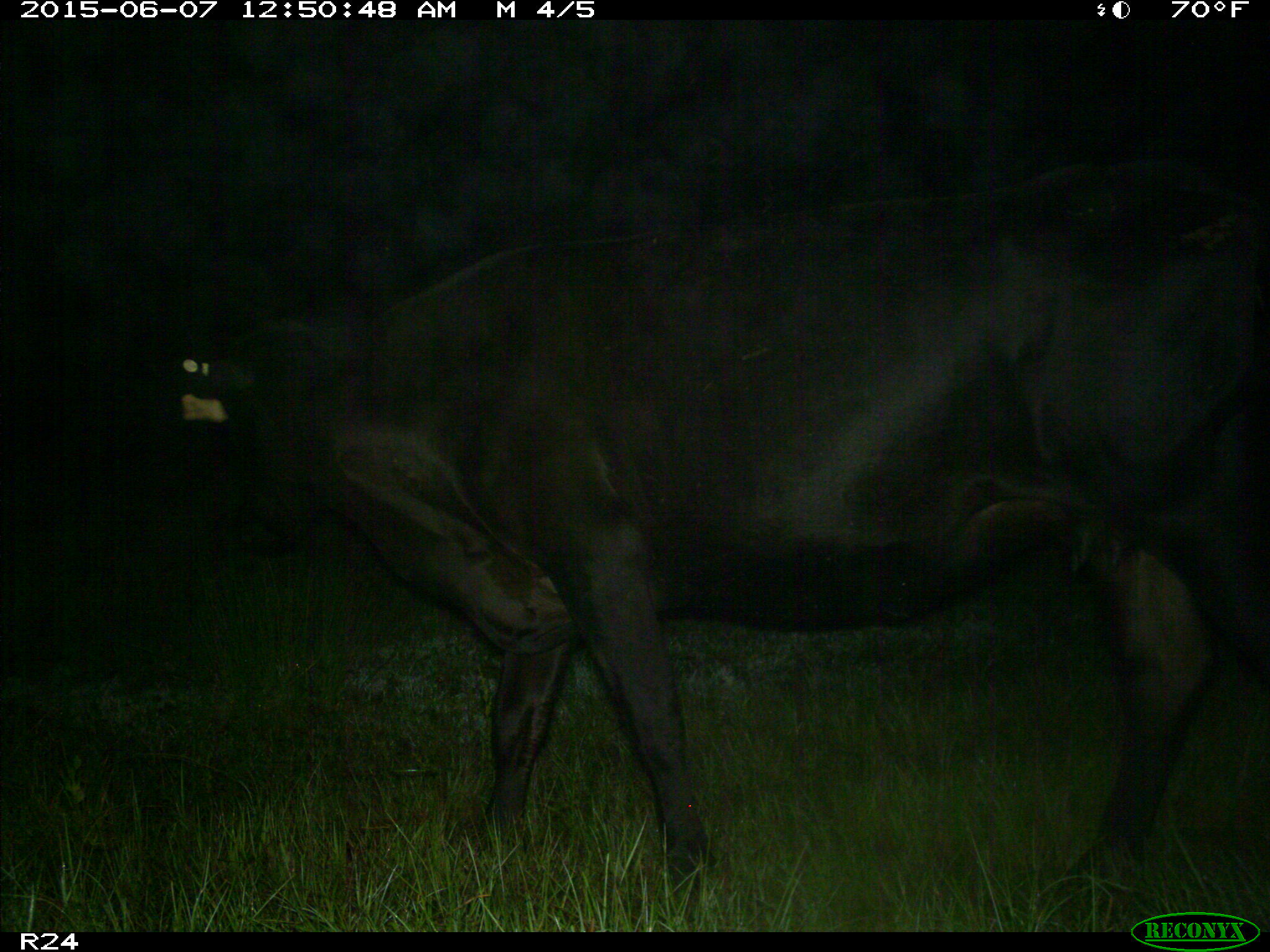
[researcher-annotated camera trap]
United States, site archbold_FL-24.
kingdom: Animalia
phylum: Chordata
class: Mammalia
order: Artiodactyla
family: Bovidae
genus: Bos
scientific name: Bos taurus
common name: domestic cow